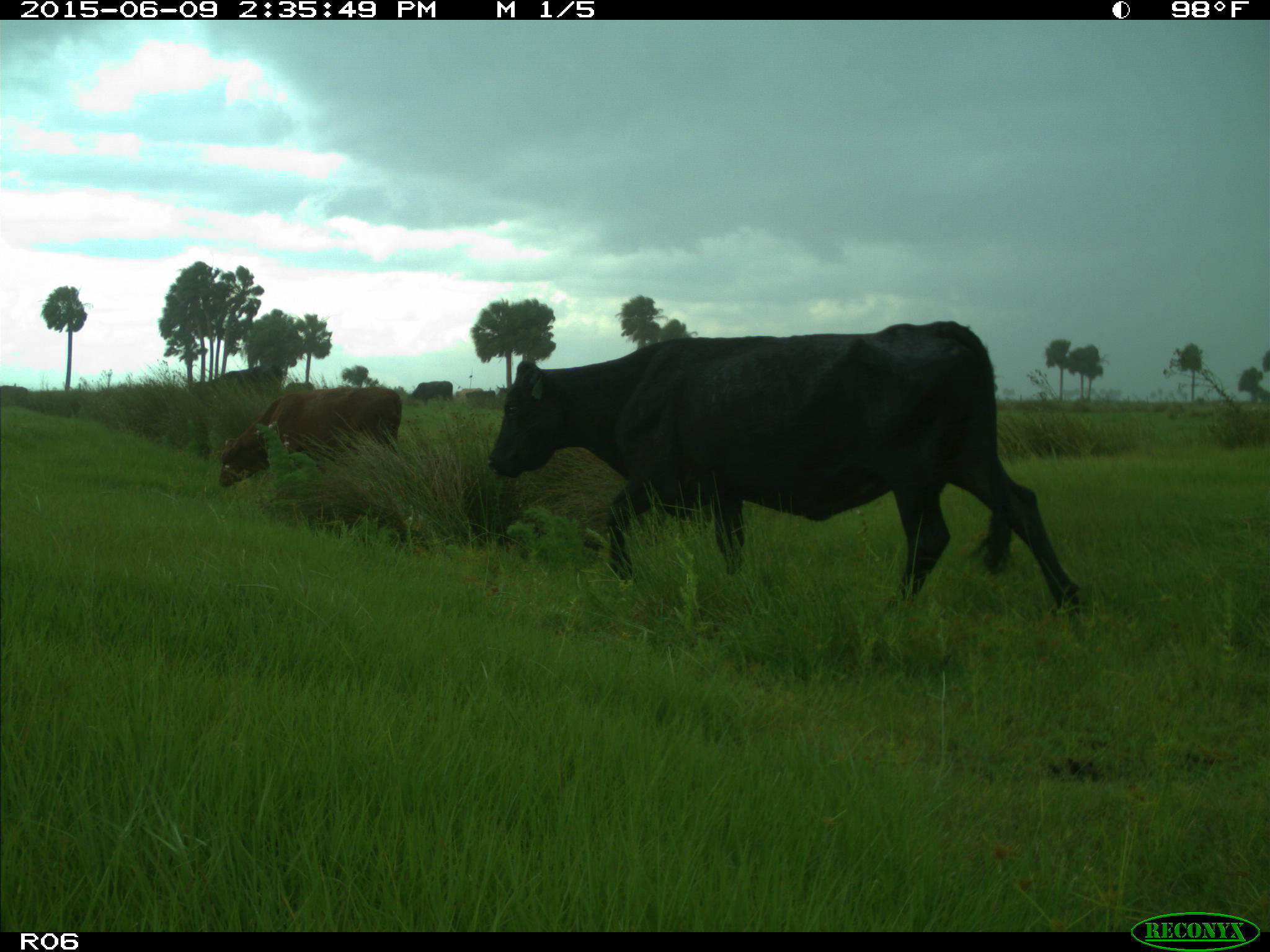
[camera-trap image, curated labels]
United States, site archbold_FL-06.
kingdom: Animalia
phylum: Chordata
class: Mammalia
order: Artiodactyla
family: Bovidae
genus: Bos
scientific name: Bos taurus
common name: domestic cow